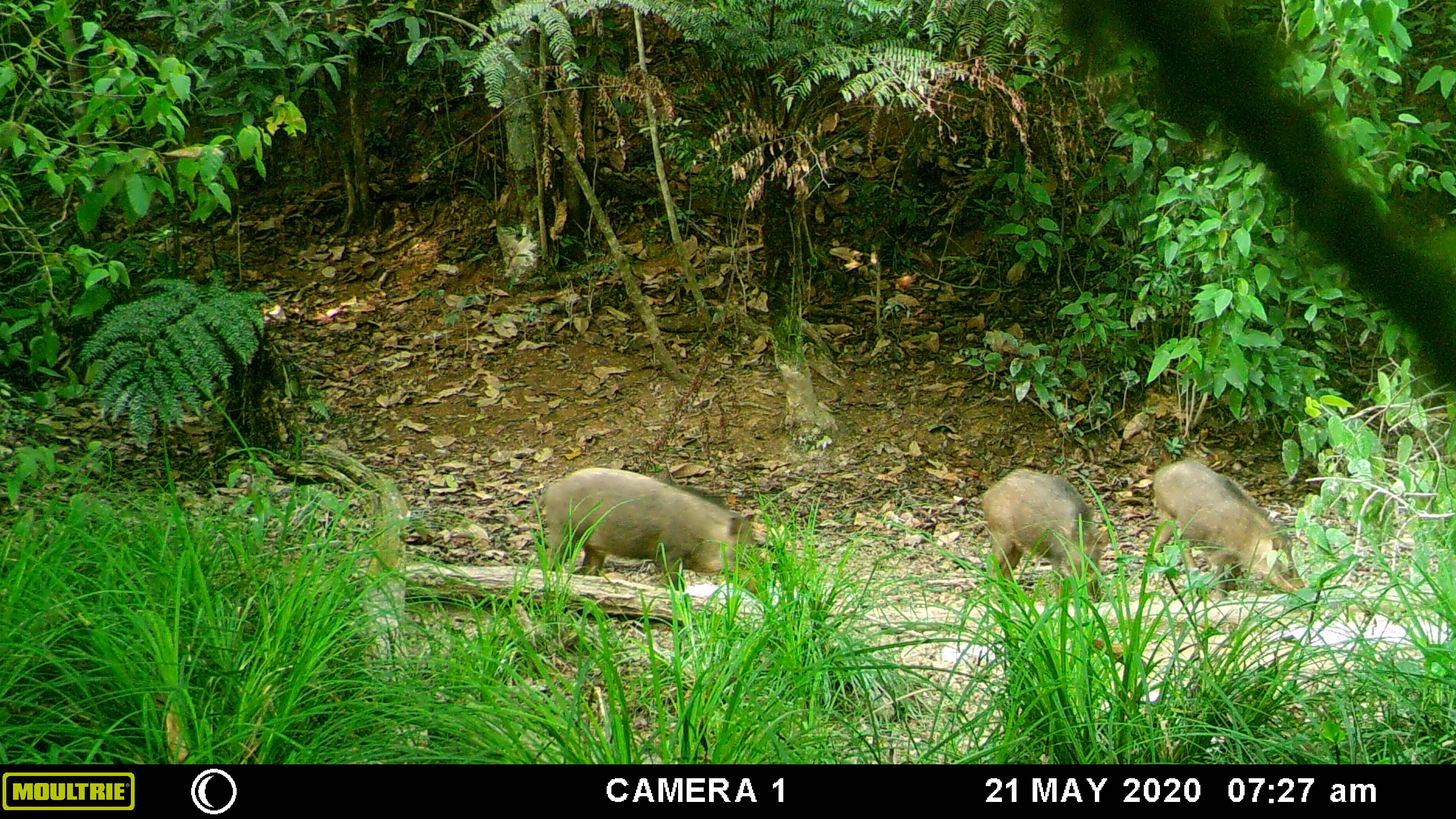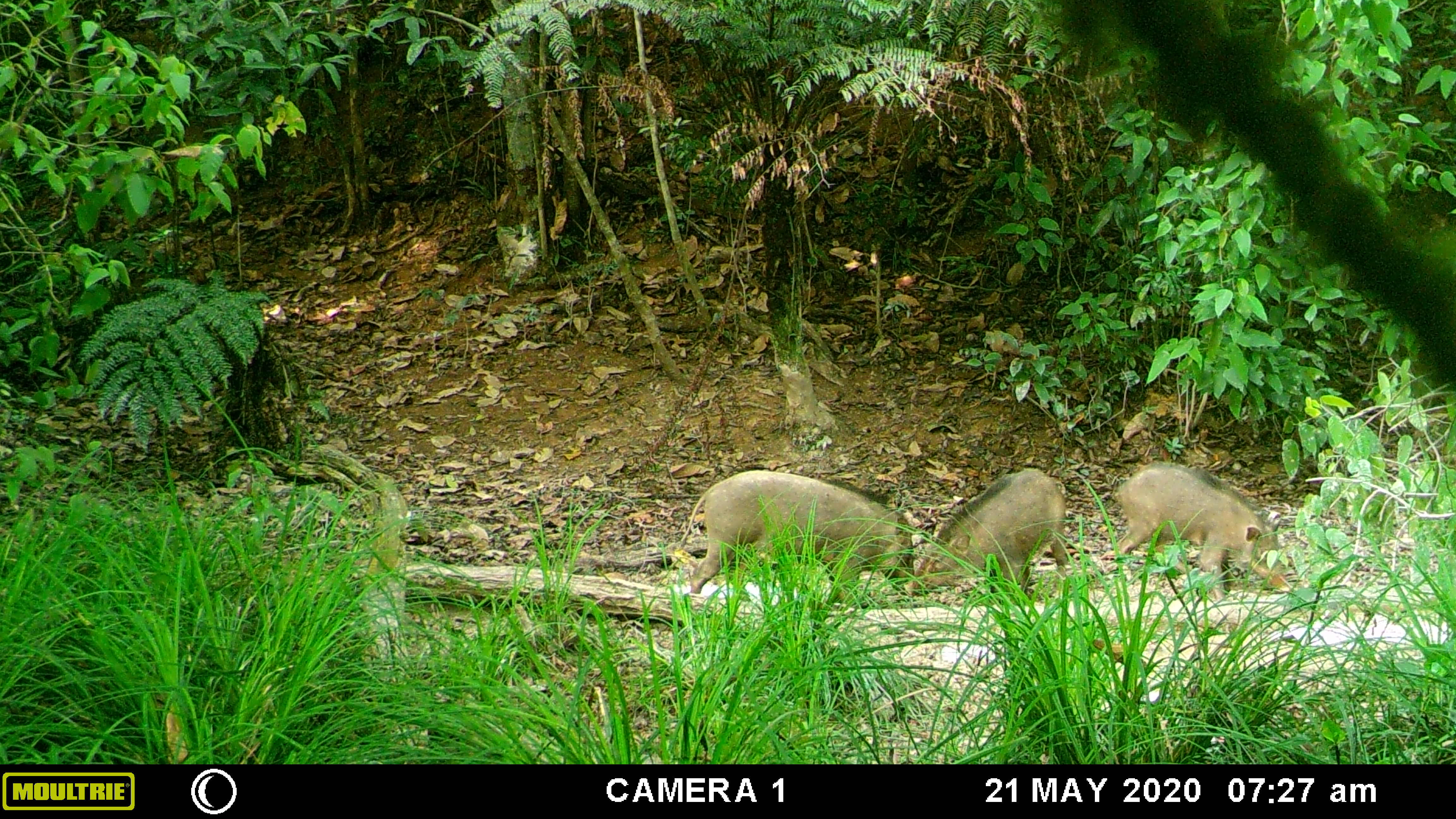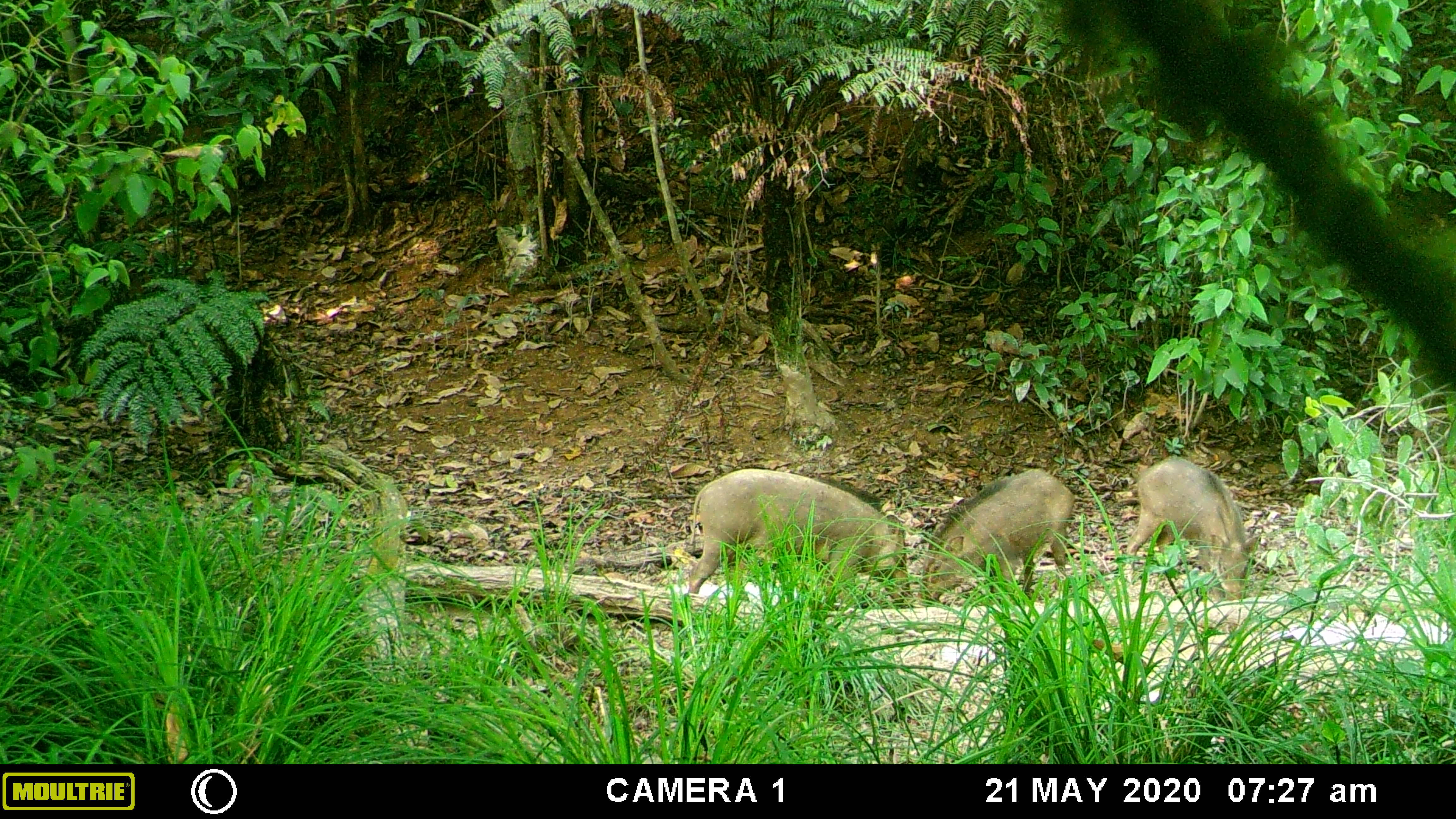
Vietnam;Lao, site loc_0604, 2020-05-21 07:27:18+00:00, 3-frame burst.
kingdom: Animalia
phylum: Chordata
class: Mammalia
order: Artiodactyla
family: Suidae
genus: Sus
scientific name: Sus scrofa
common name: eurasian wild pig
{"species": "eurasian wild pig (Sus scrofa)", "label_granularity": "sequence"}